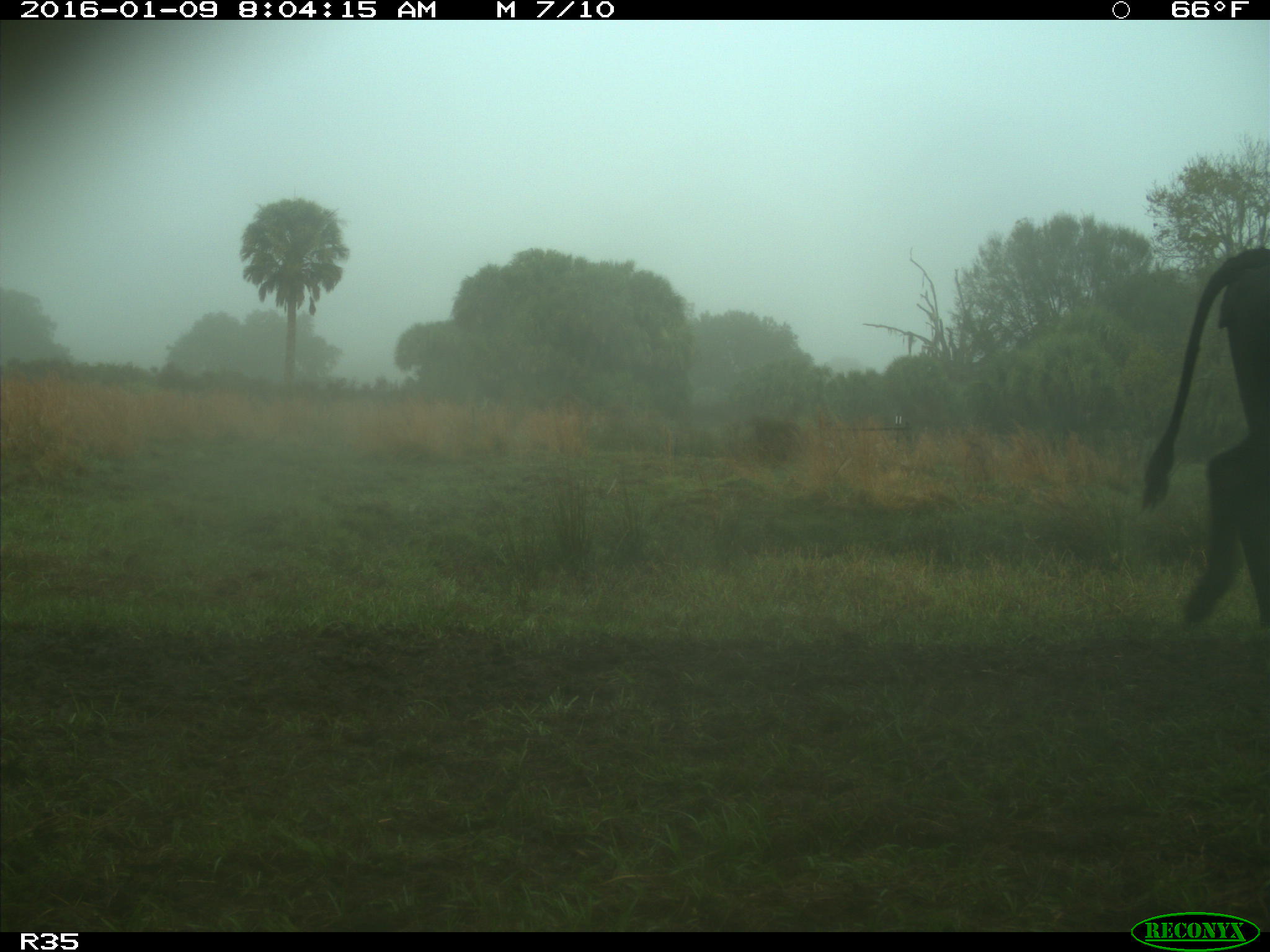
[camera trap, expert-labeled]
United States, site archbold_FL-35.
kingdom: Animalia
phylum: Chordata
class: Mammalia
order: Artiodactyla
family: Bovidae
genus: Bos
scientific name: Bos taurus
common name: domestic cow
Bos taurus (domestic cow).